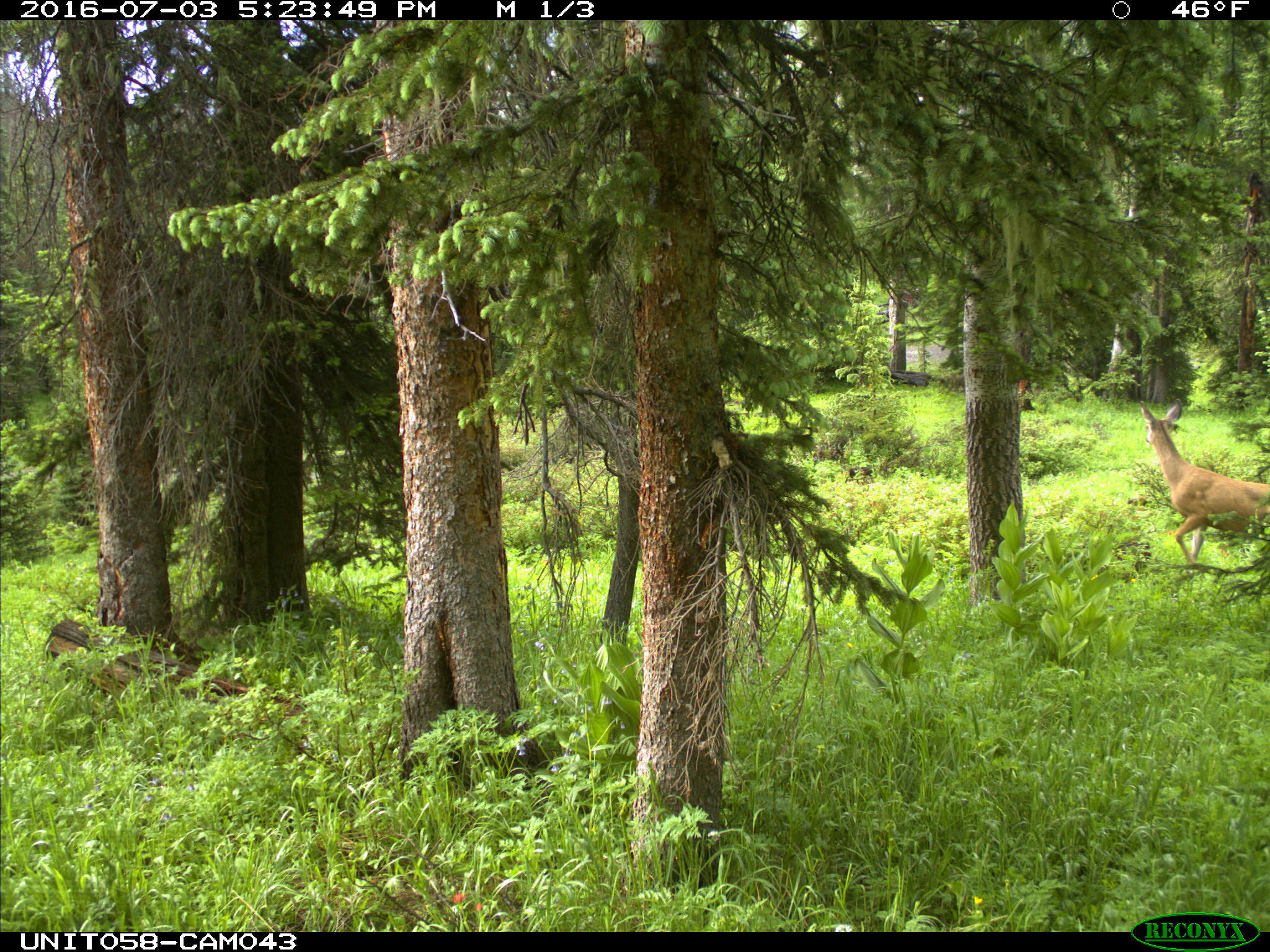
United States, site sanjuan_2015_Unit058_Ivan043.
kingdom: Animalia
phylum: Chordata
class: Mammalia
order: Artiodactyla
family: Cervidae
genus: Odocoileus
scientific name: Odocoileus hemionus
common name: mule deer